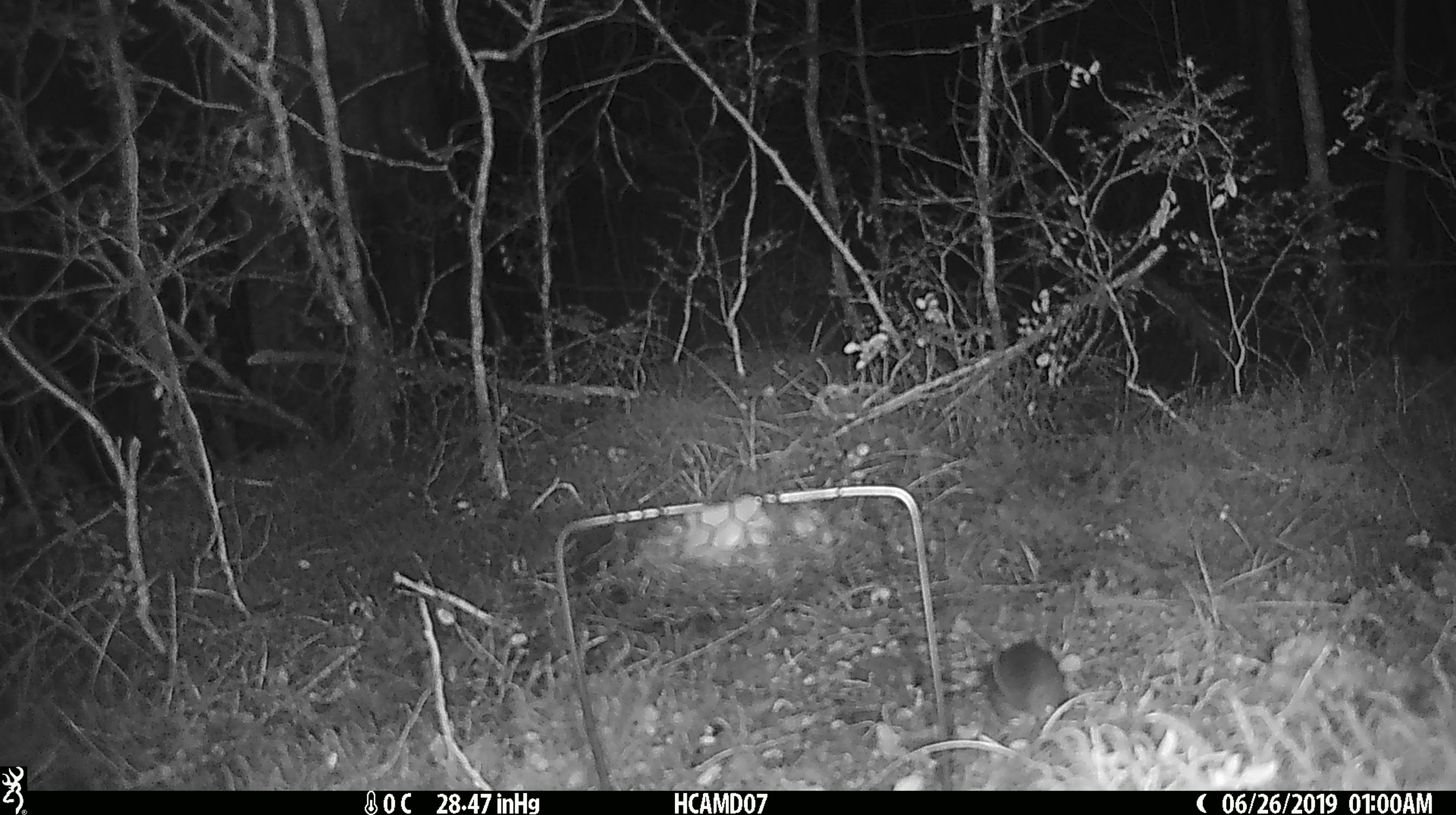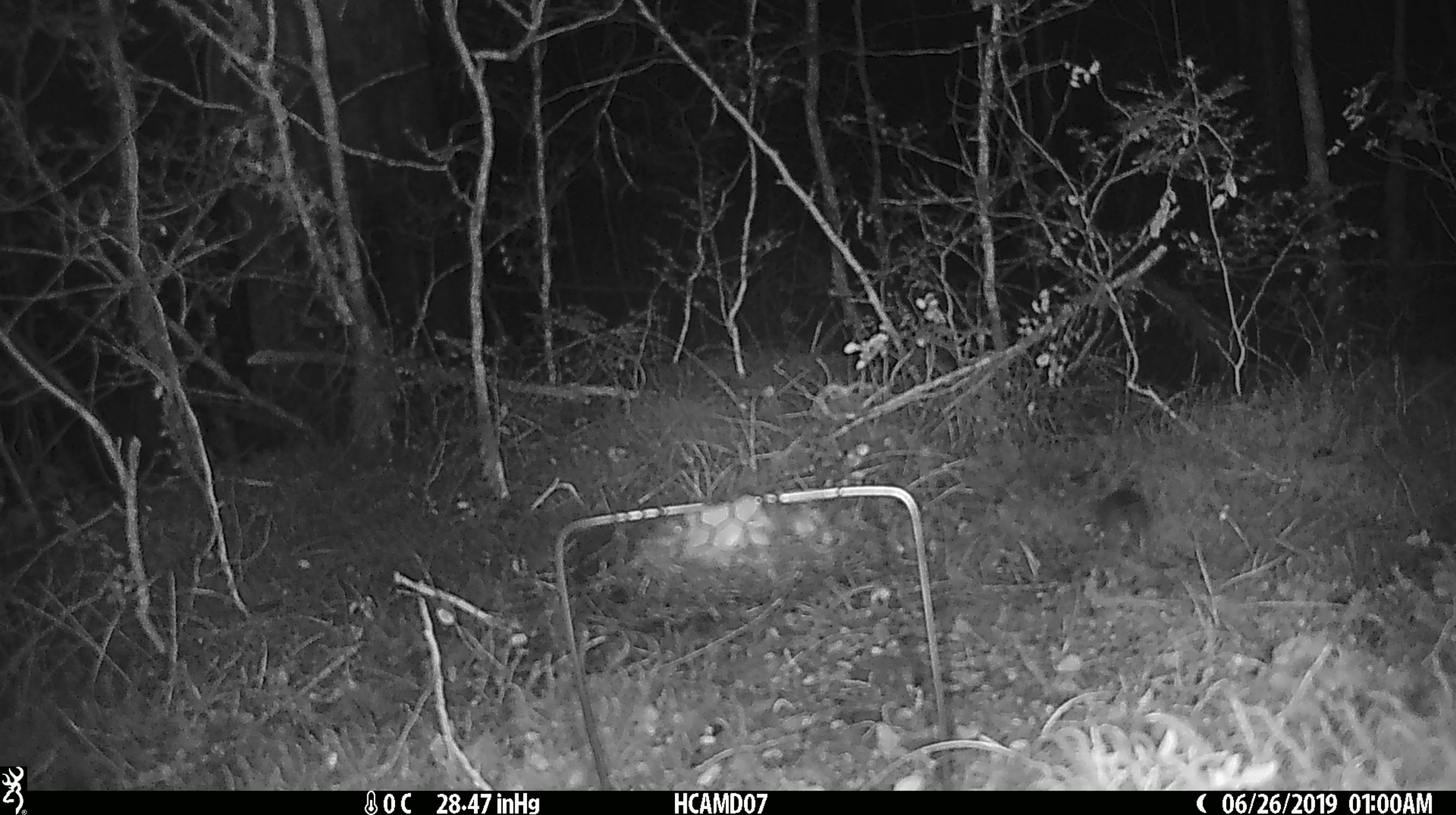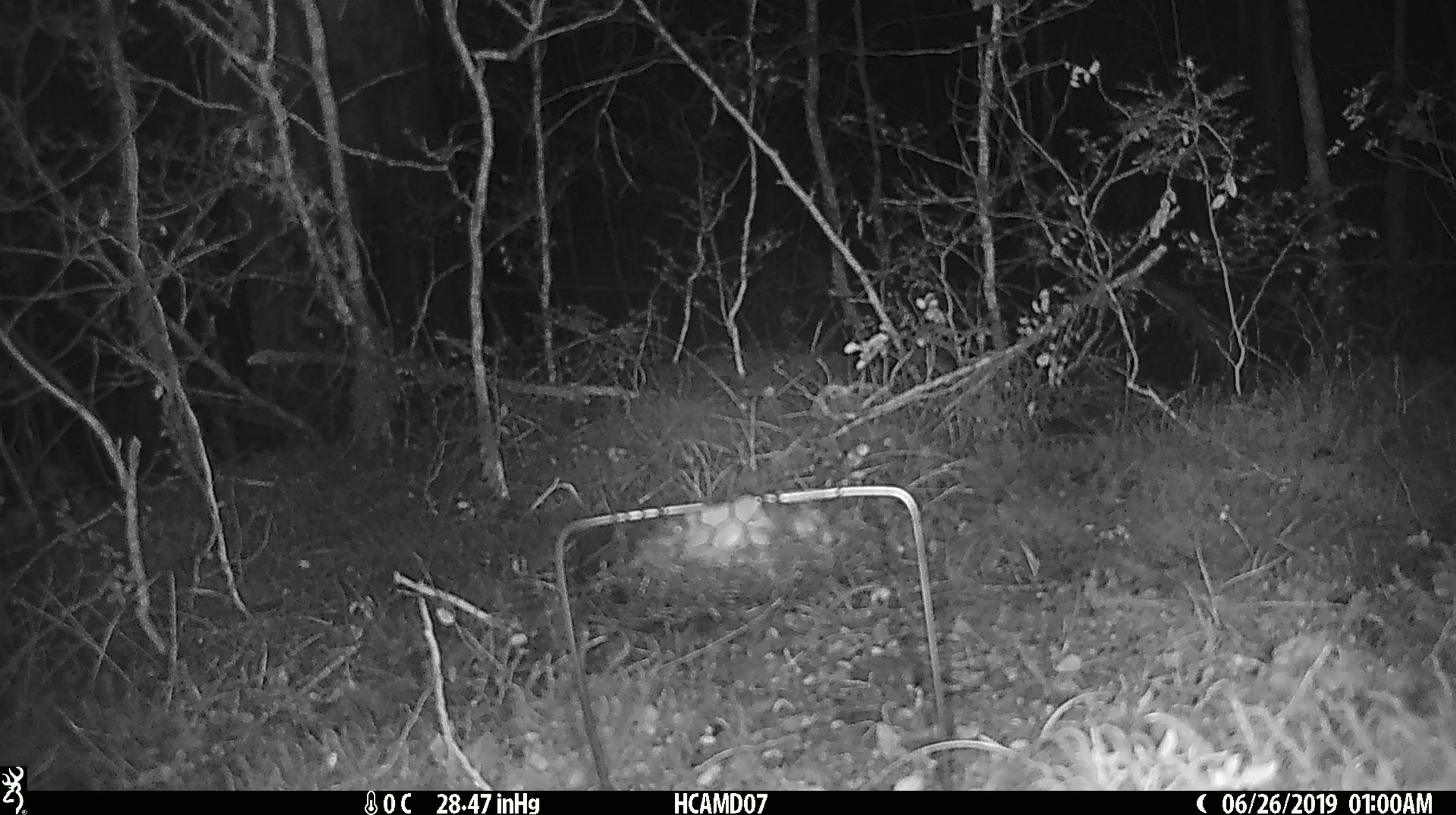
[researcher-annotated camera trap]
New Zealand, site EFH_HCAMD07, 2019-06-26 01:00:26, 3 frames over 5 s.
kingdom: Animalia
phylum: Chordata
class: Mammalia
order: Rodentia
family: Muridae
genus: Mus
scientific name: Mus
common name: mouse